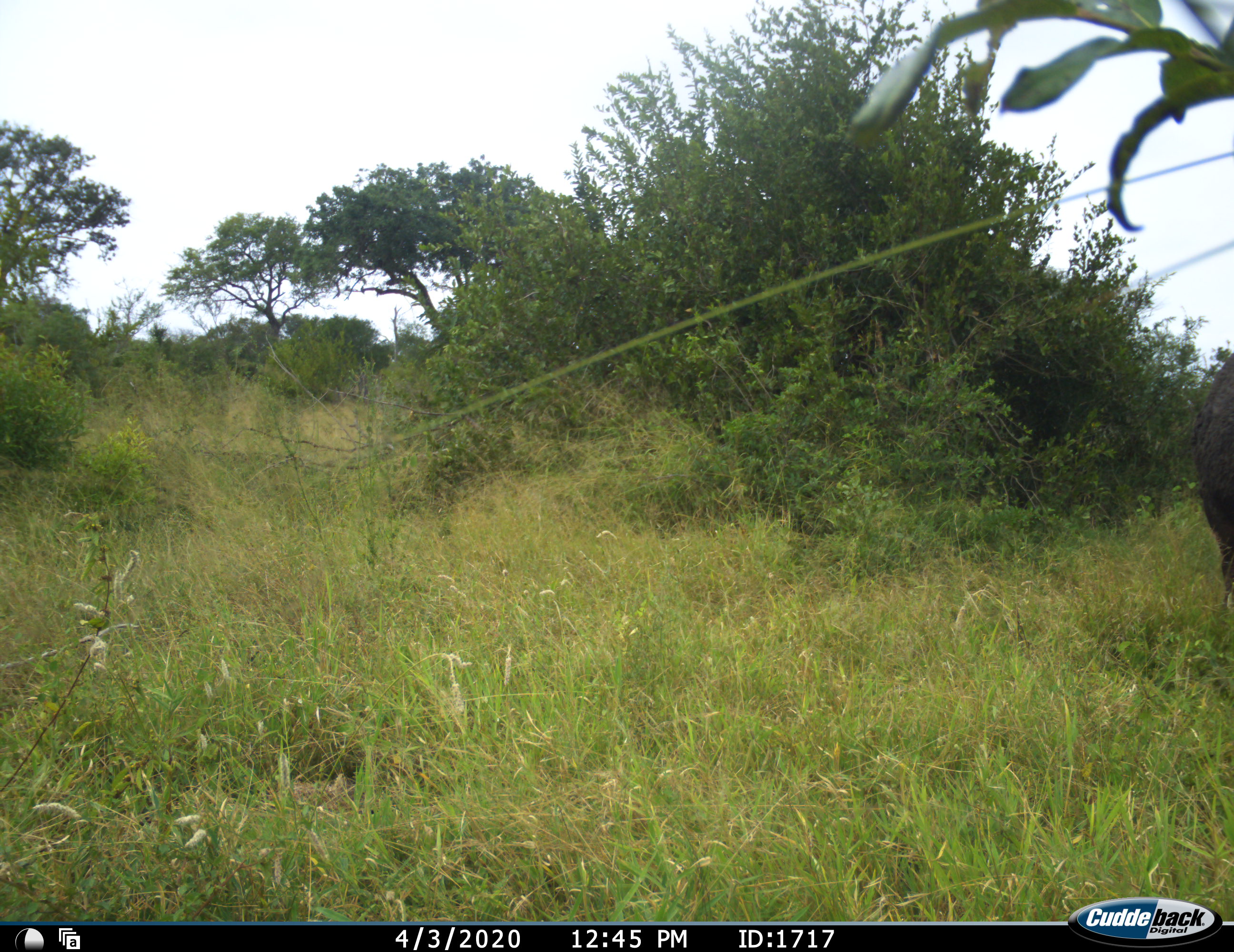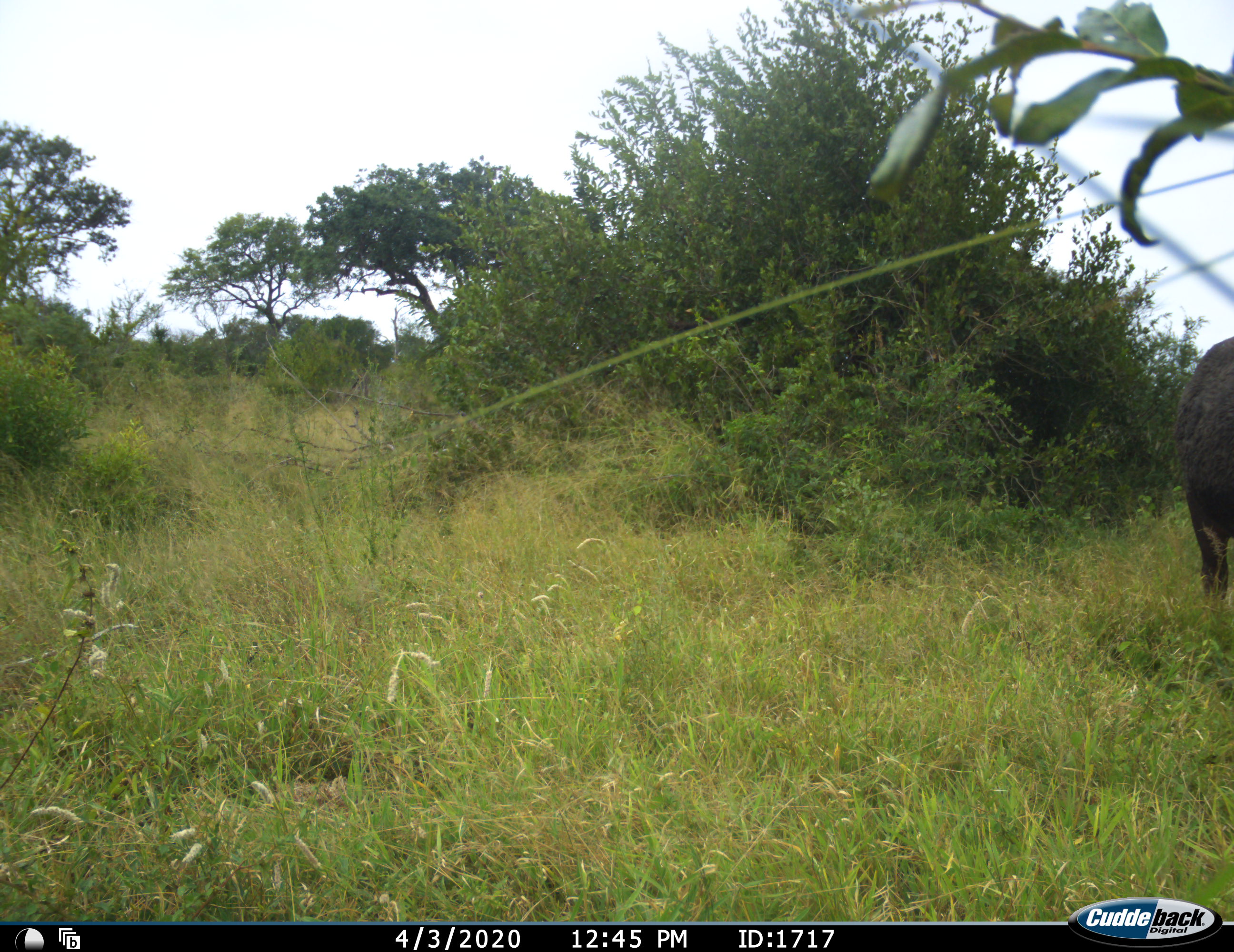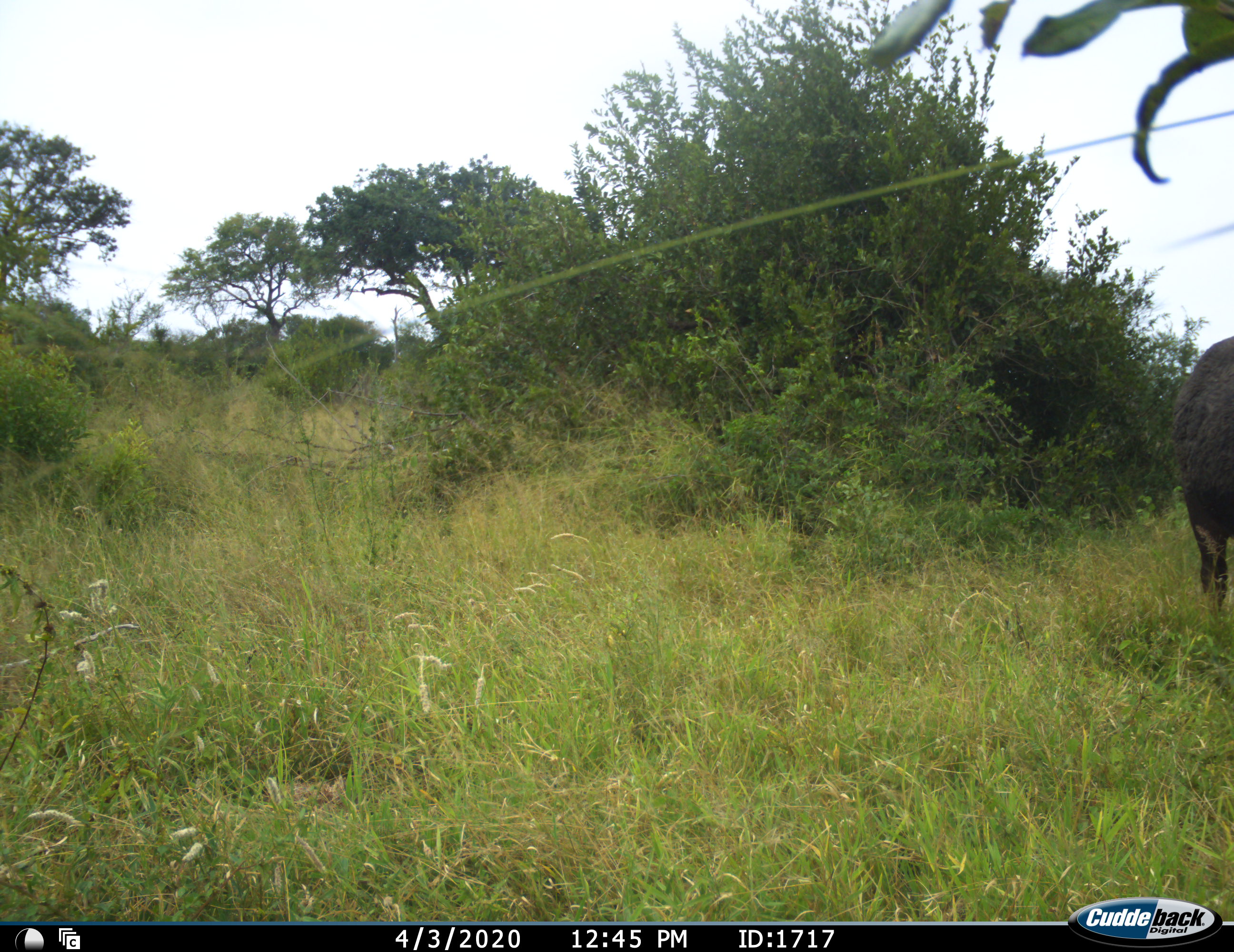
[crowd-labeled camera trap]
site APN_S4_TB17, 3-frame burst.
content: unidentified animal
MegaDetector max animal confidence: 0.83